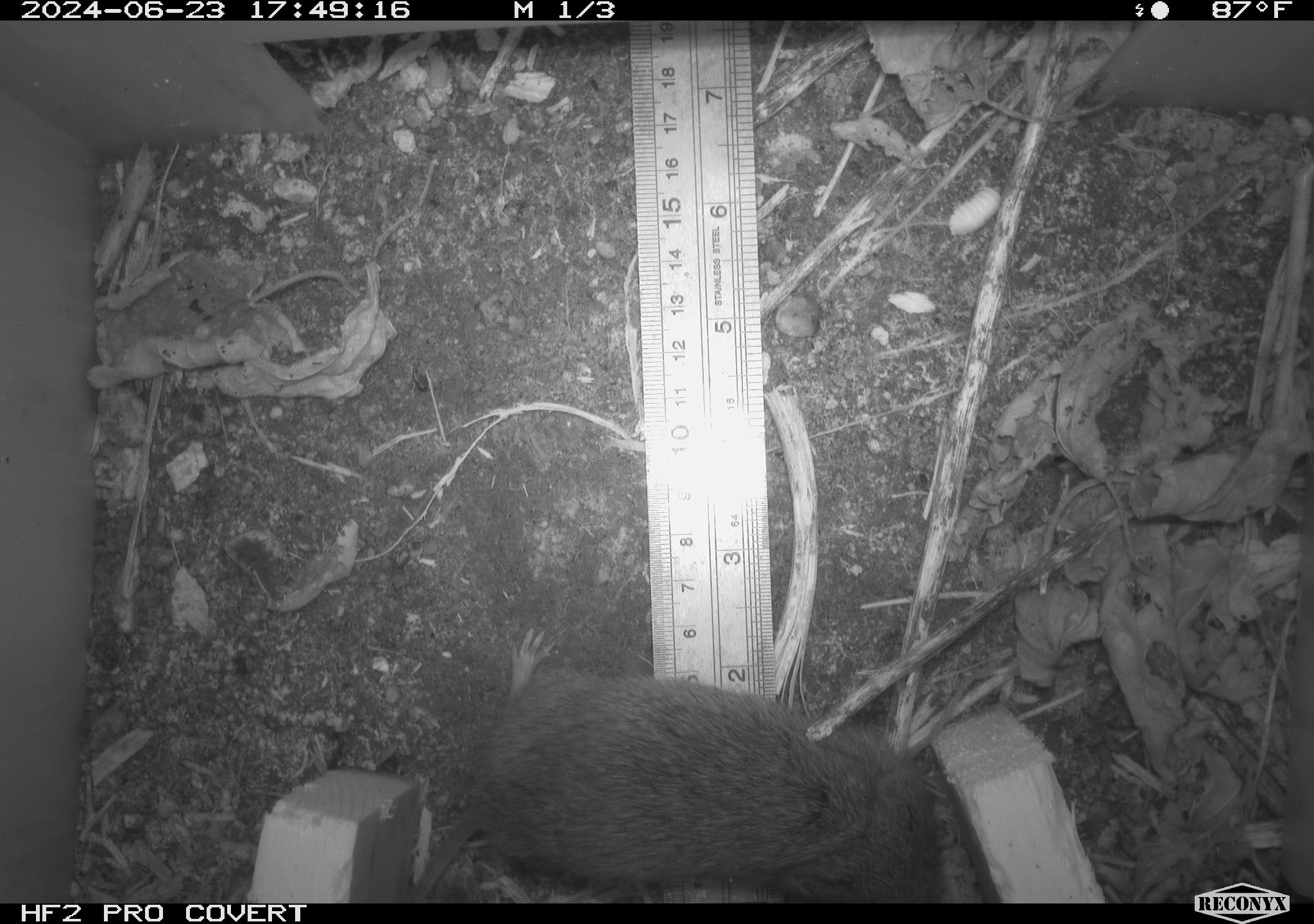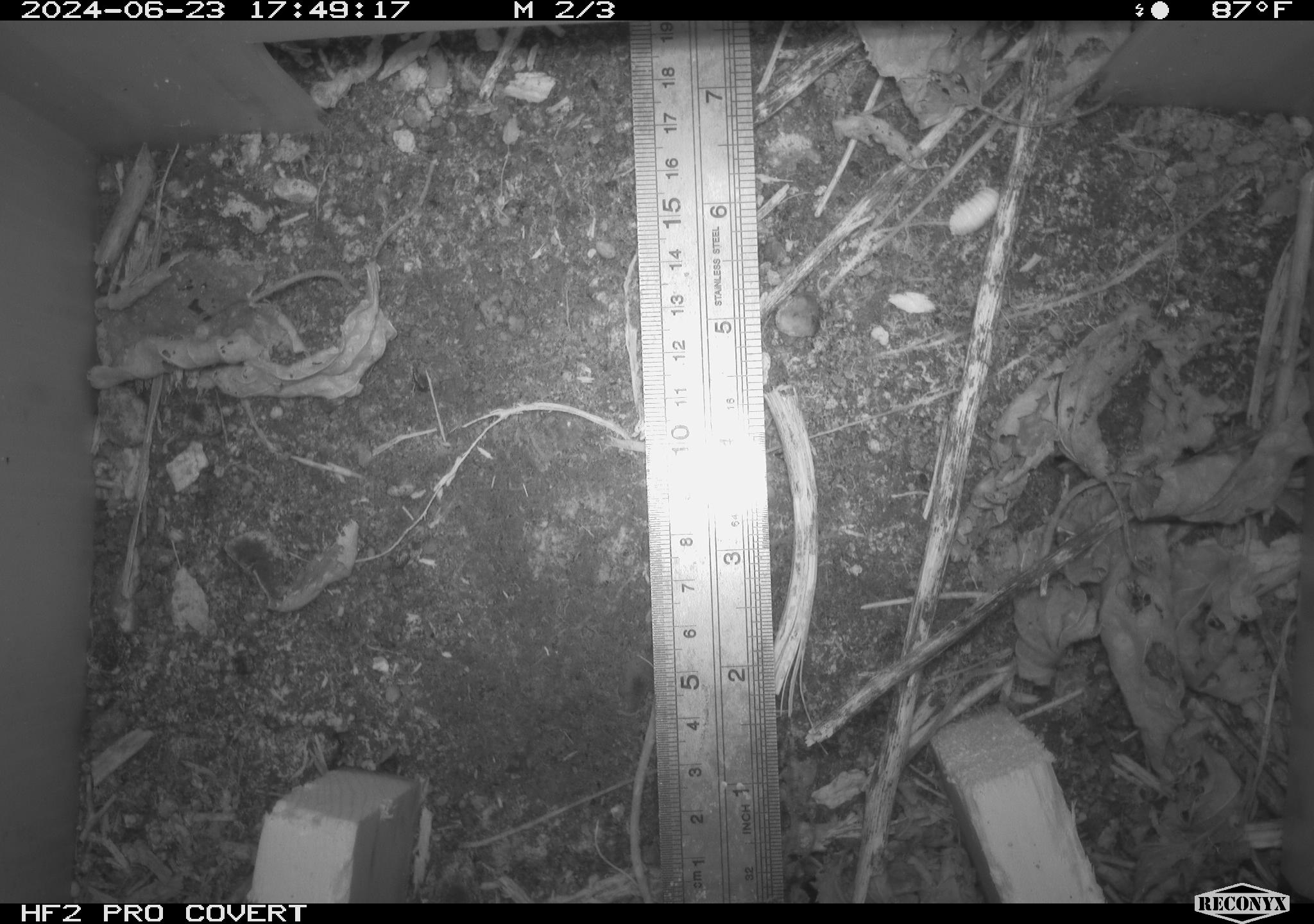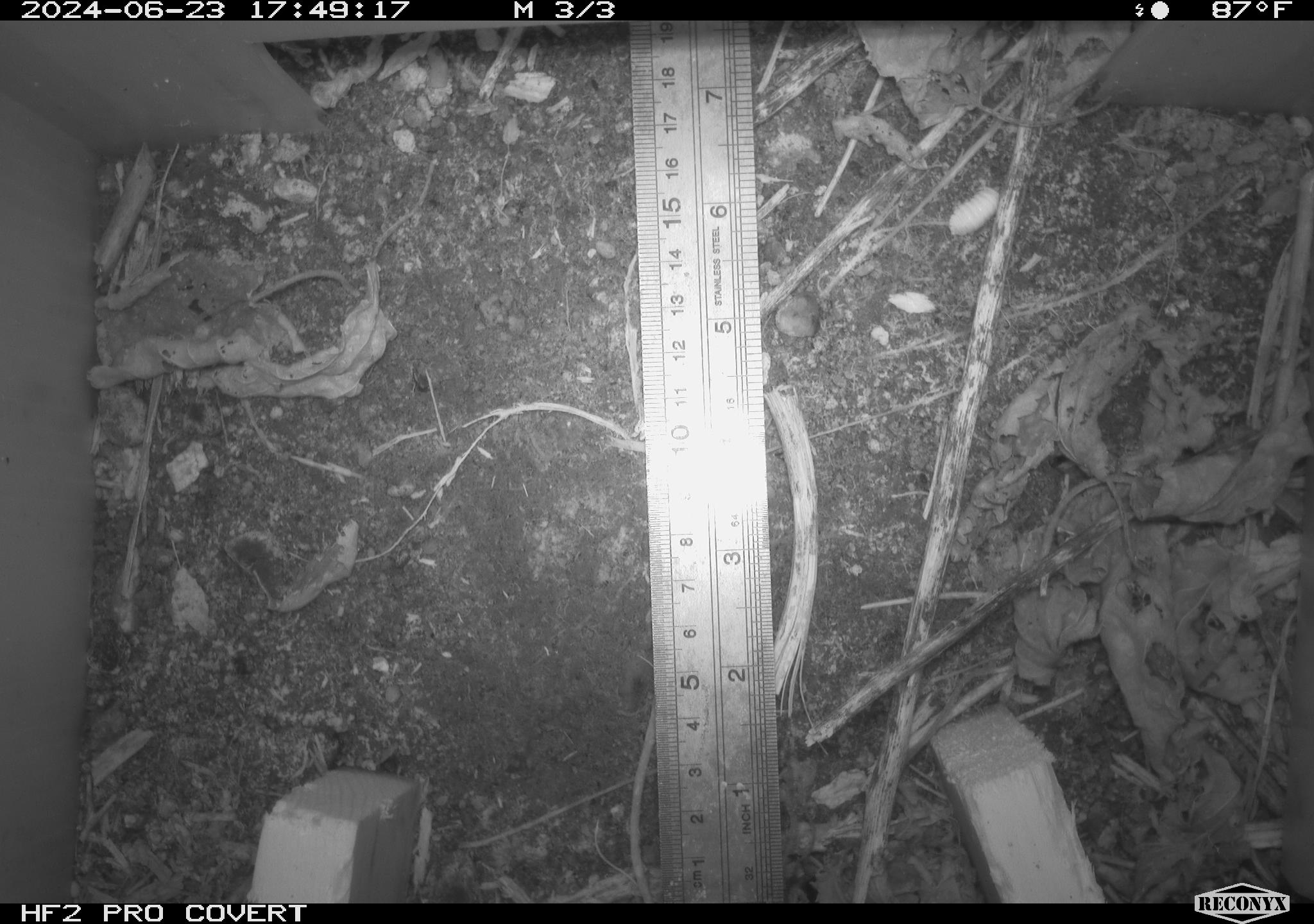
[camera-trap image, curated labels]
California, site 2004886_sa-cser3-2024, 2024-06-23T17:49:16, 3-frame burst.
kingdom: Animalia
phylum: Chordata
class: Mammalia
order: Rodentia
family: Cricetidae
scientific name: Cricetidae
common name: hamsters, voles, lemmings, and allies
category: cricetidae family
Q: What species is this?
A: Cricetidae family (hamsters, voles, lemmings, and allies) (Cricetidae).